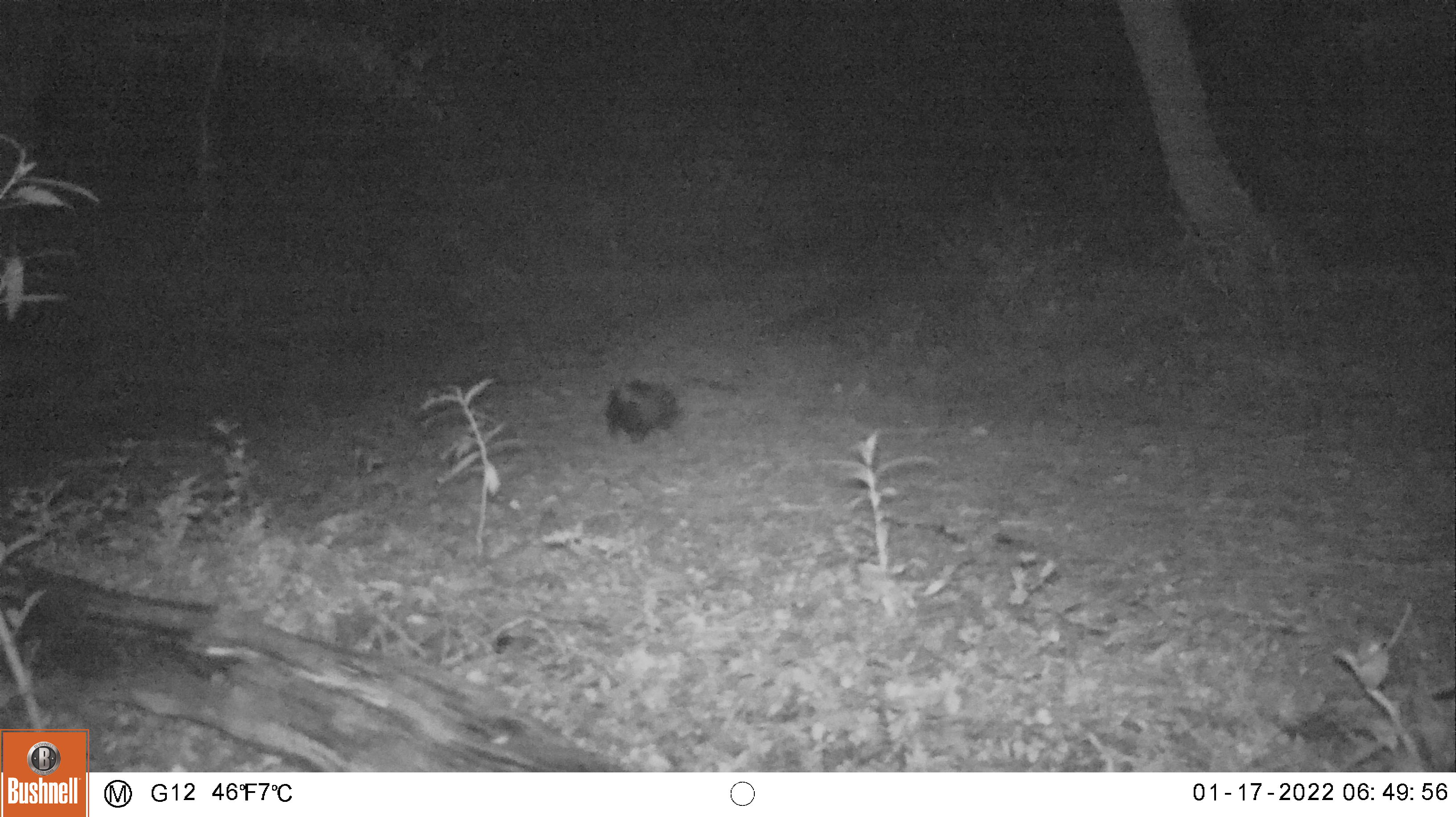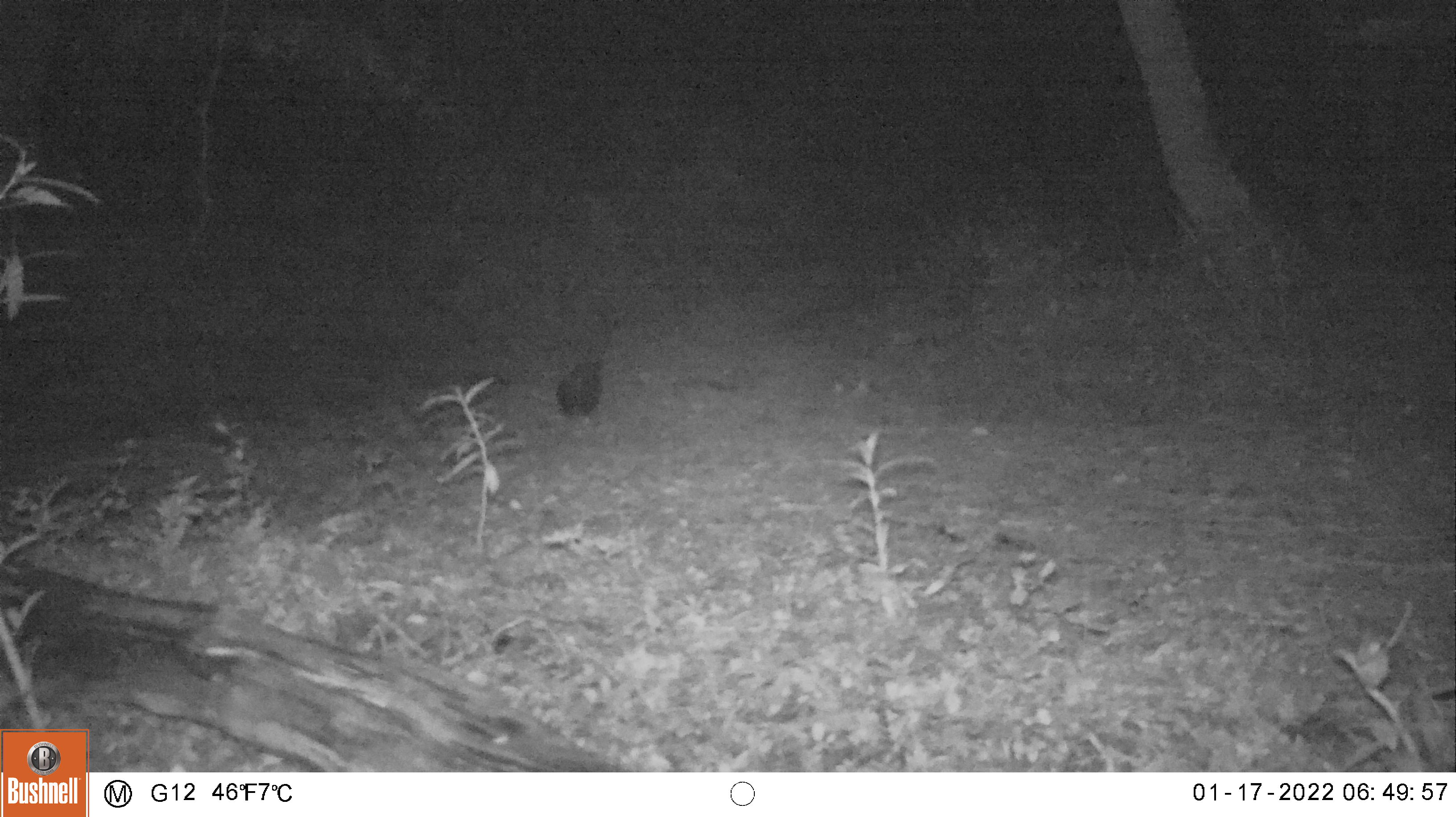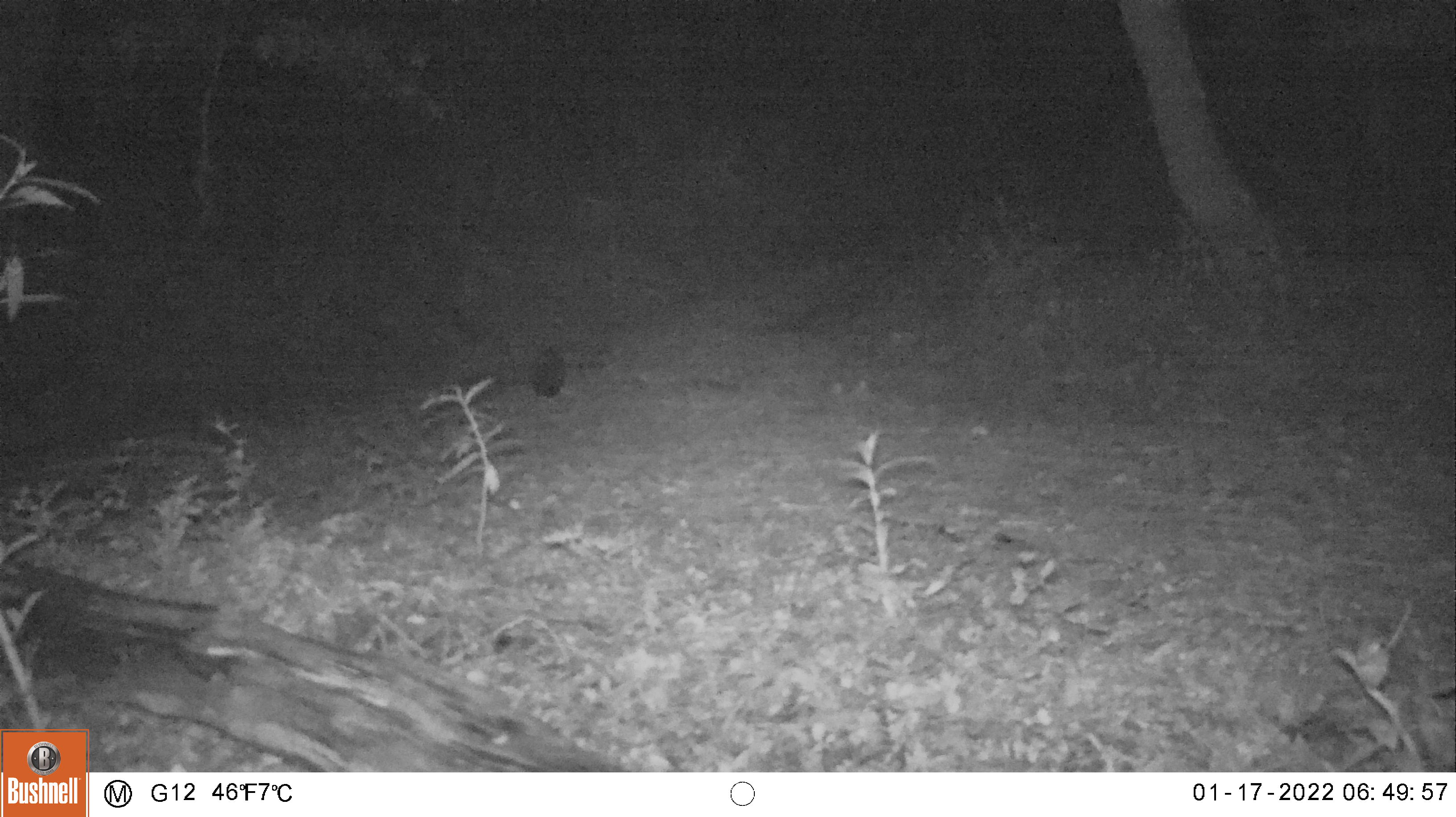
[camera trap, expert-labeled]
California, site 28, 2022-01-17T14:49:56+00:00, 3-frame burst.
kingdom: Animalia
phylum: Chordata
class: Mammalia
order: Carnivora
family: Mephitidae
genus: Mephitis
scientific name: Mephitis mephitis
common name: striped skunk